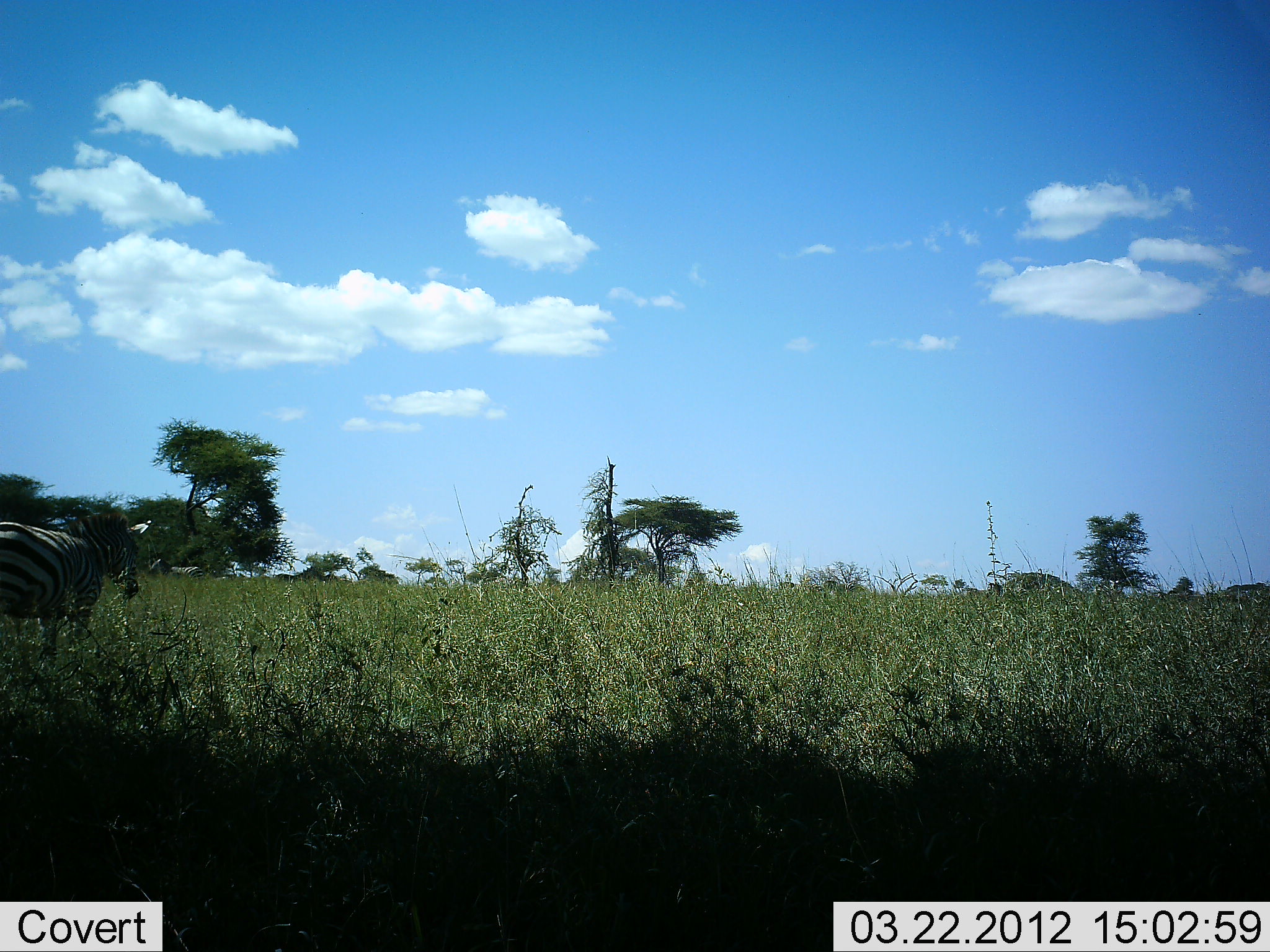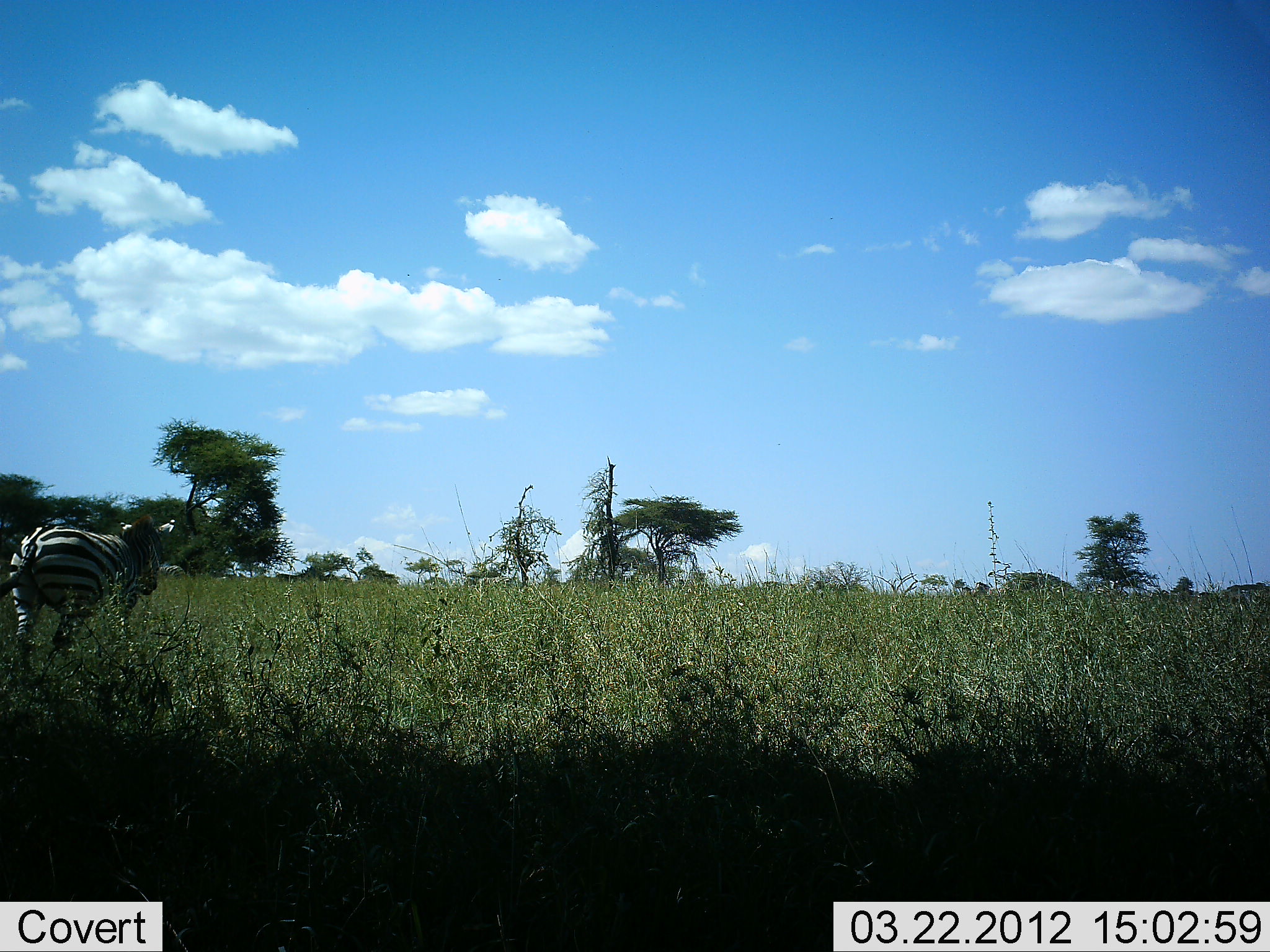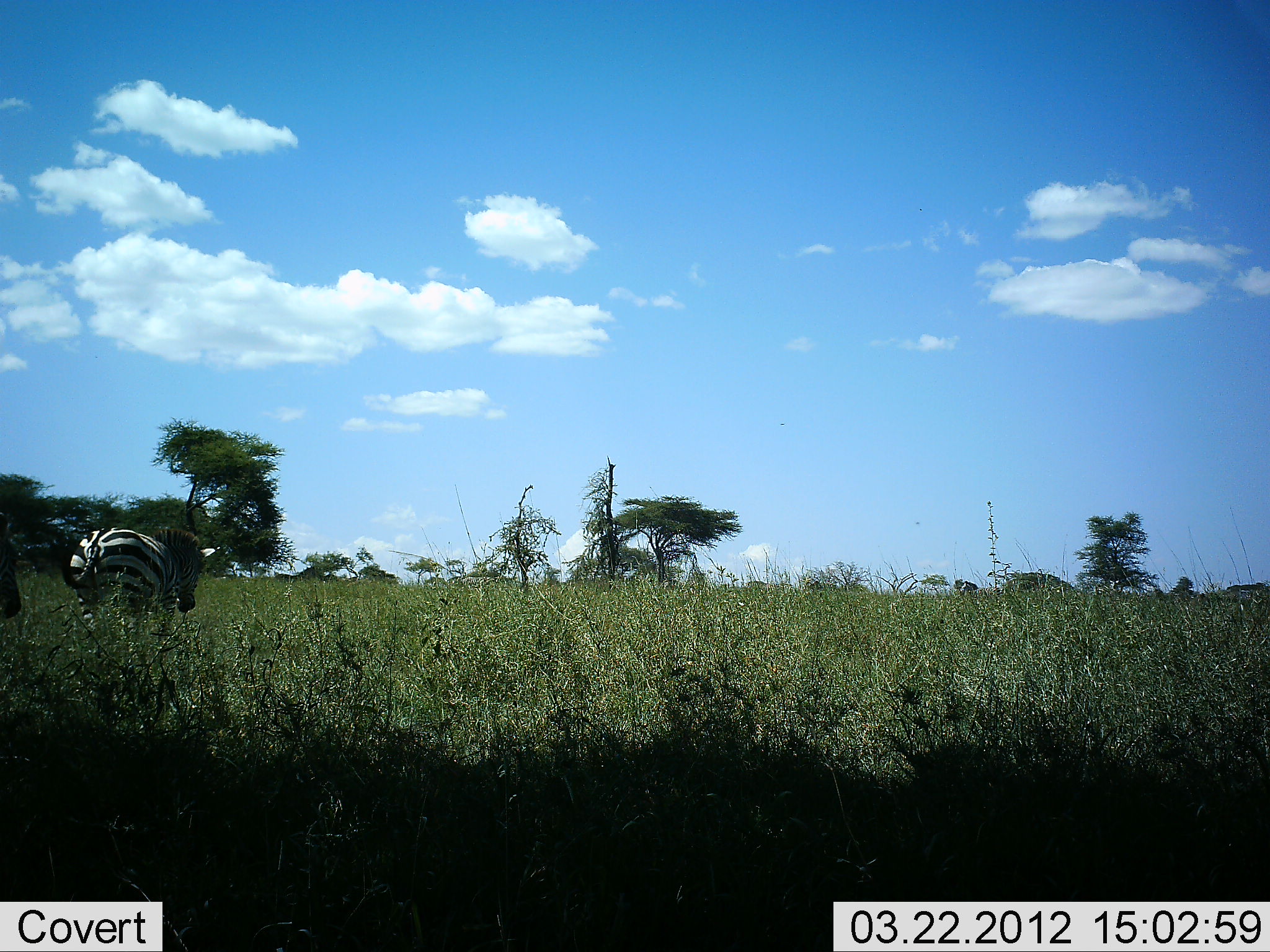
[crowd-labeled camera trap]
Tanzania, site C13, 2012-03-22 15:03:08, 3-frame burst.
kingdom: Animalia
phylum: Chordata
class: Mammalia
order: Perissodactyla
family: Equidae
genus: Equus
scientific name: Equus quagga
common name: plains zebra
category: zebra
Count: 2.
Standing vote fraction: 12%.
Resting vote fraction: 0%.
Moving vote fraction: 92%.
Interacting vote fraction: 0%.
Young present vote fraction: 0%.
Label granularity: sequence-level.